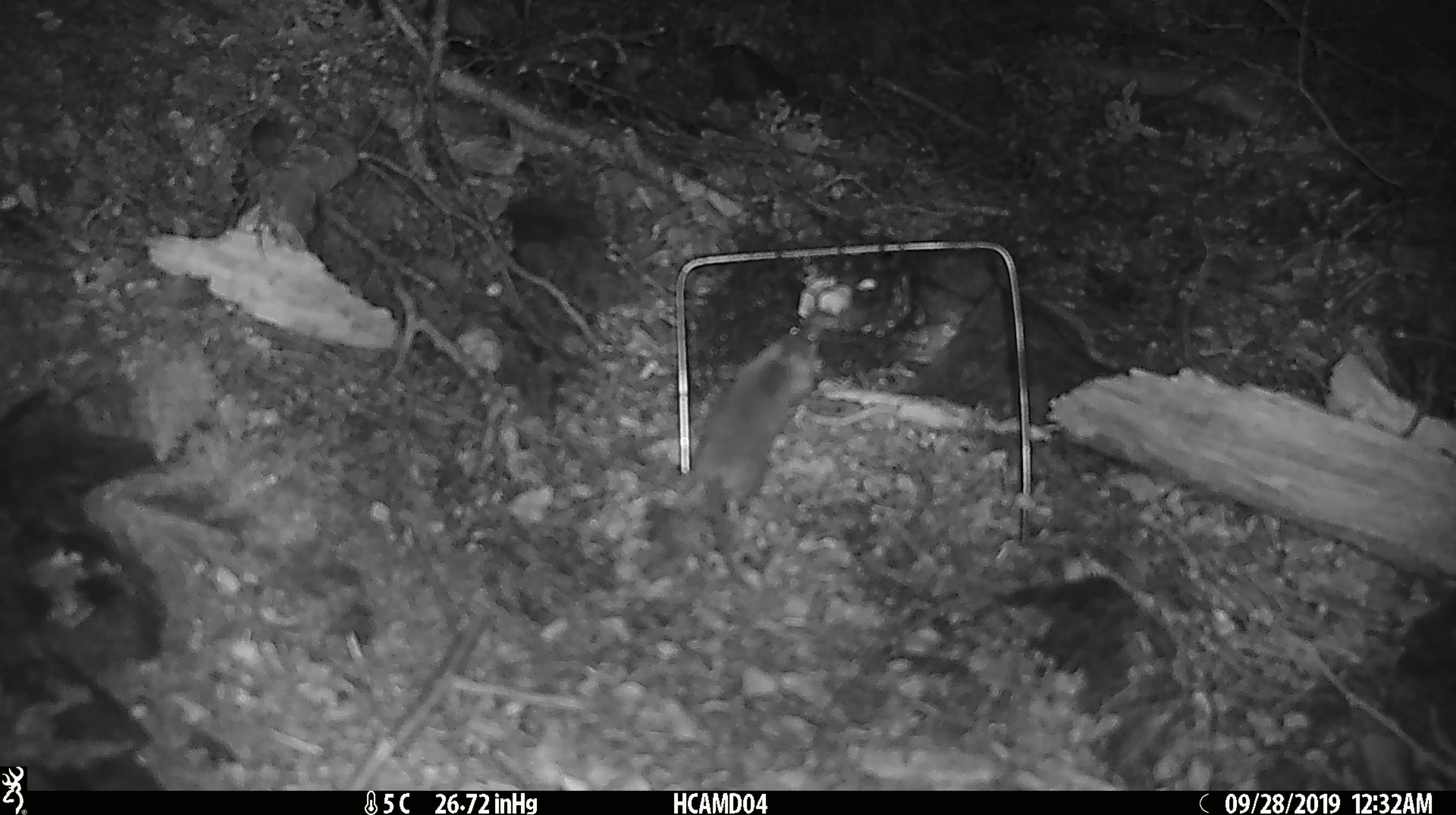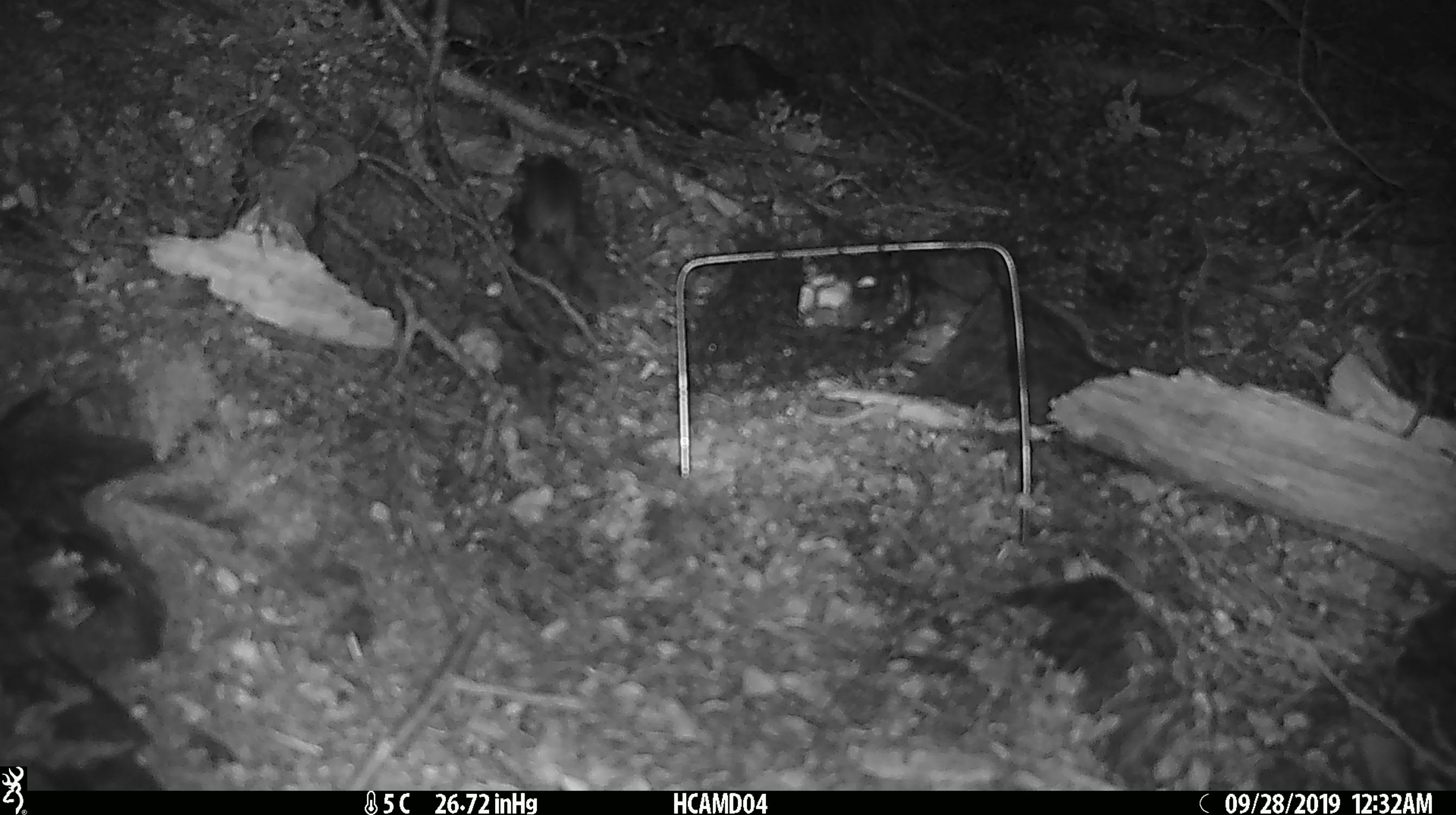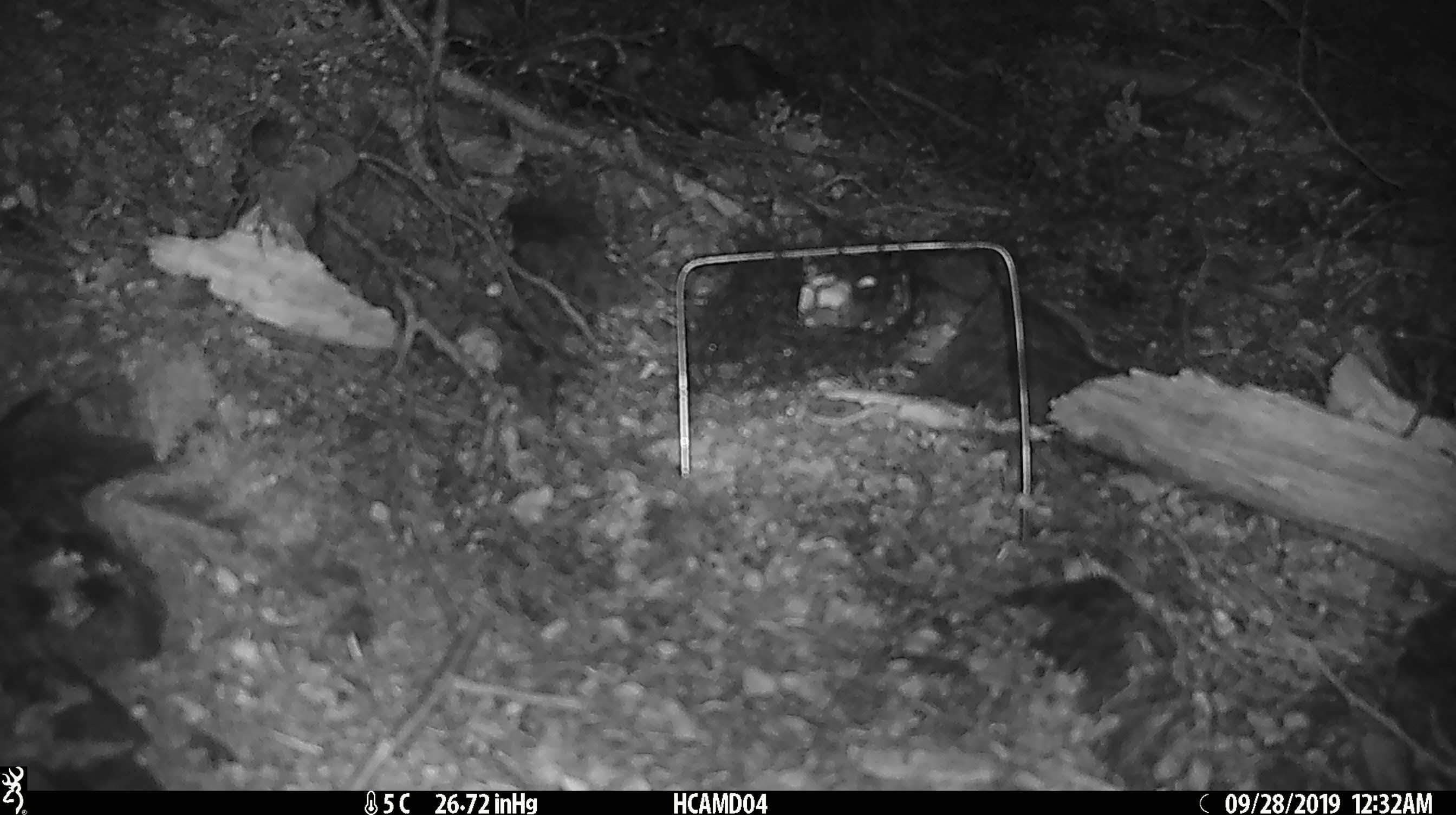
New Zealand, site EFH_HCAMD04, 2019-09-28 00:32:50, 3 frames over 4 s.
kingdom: Animalia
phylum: Chordata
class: Mammalia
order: Rodentia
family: Muridae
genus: Mus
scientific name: Mus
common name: mouse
Mouse (Mus).